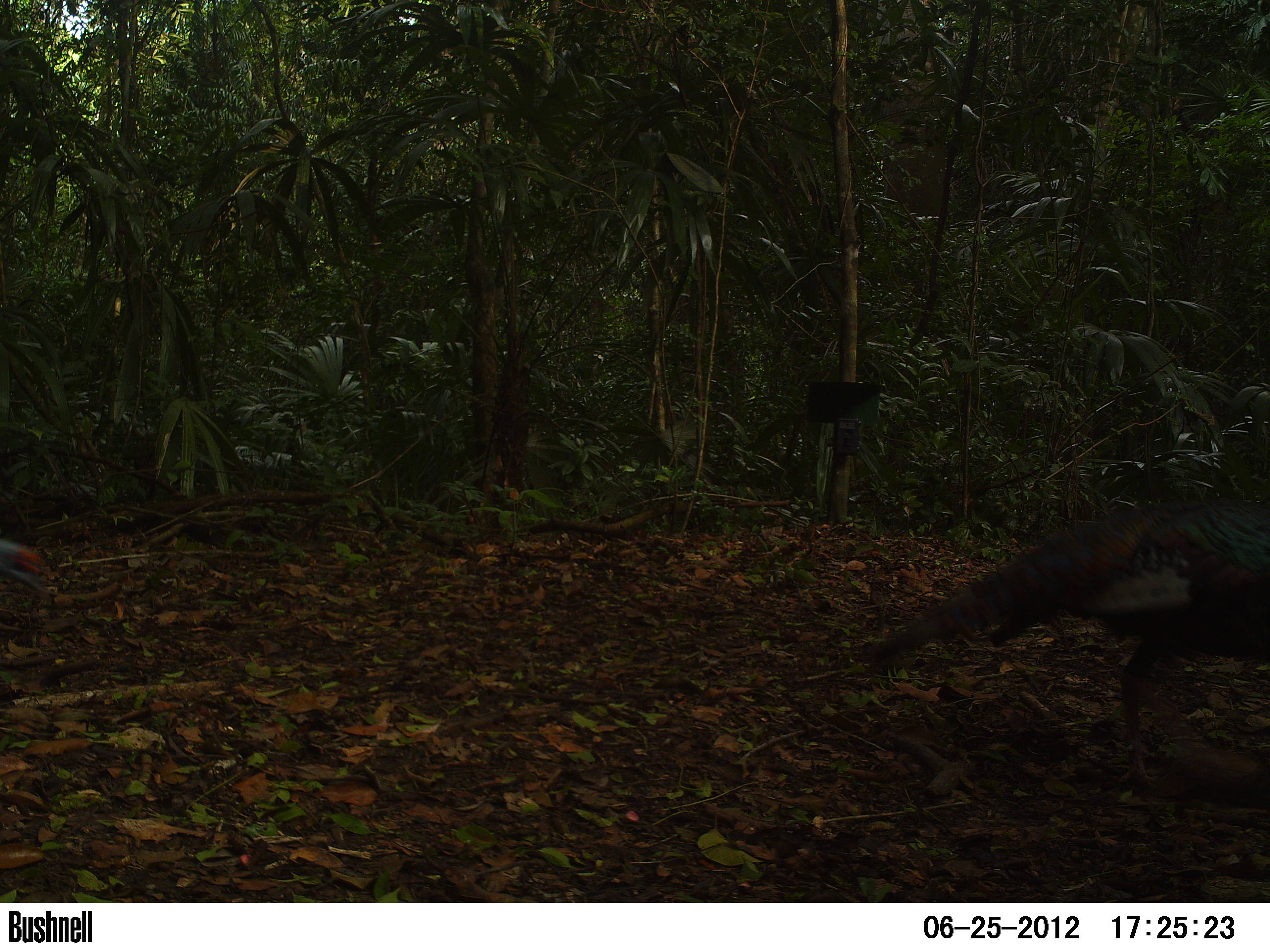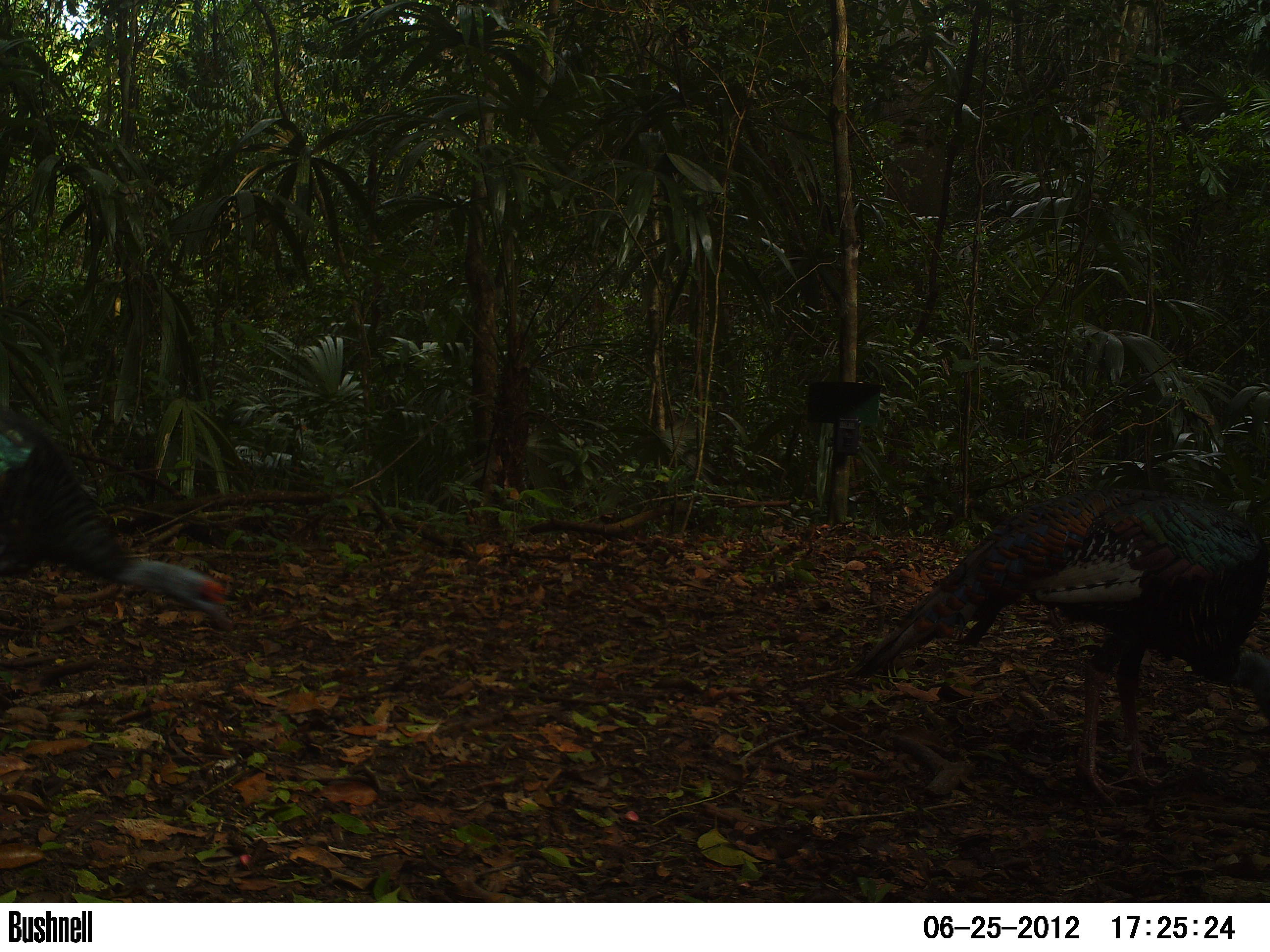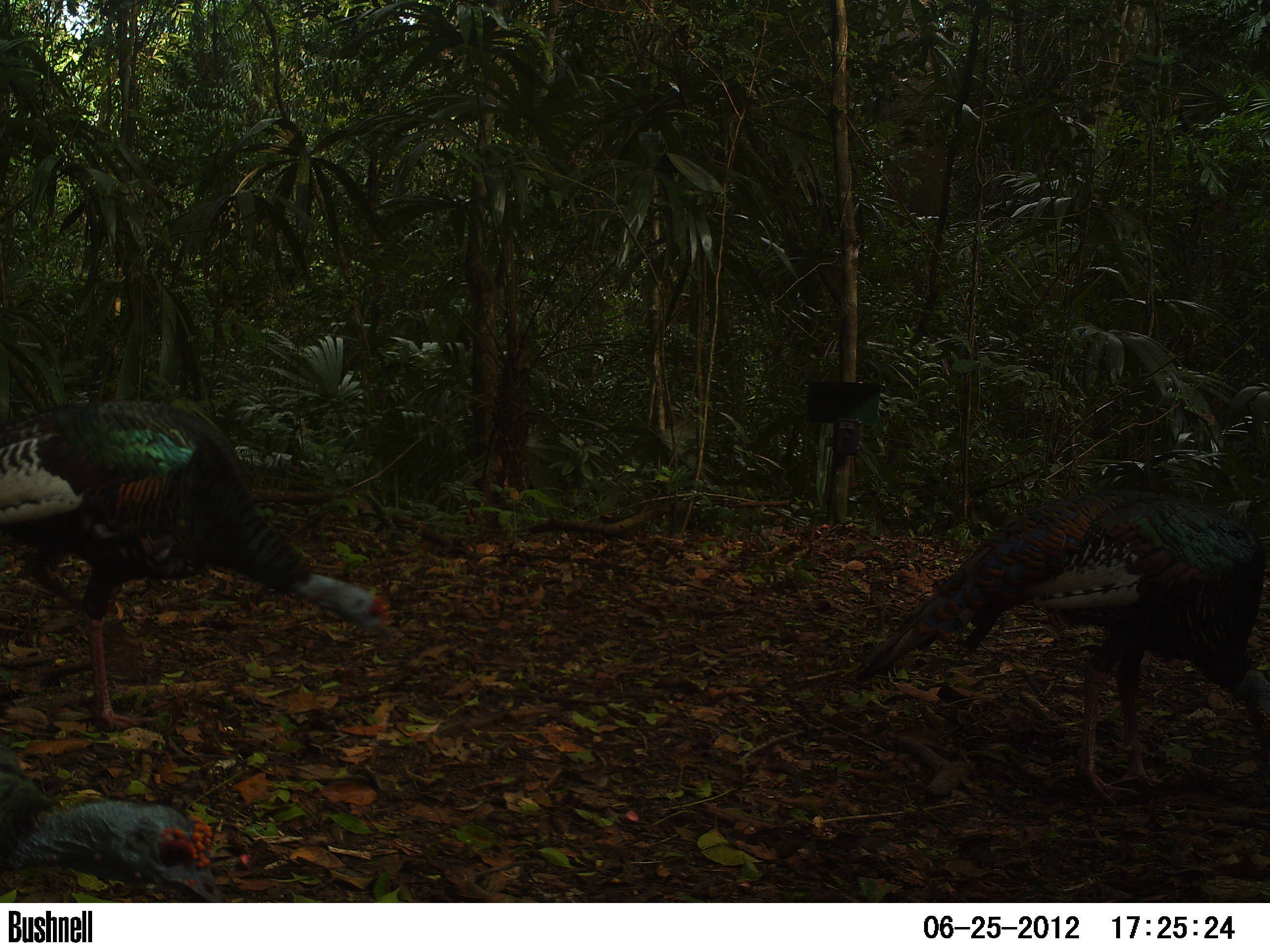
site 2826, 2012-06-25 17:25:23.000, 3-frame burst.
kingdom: Animalia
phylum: Chordata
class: Aves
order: Galliformes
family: Phasianidae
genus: Meleagris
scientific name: Meleagris ocellata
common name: ocellated turkey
Meleagris ocellata (ocellated turkey), count 5, age adult.